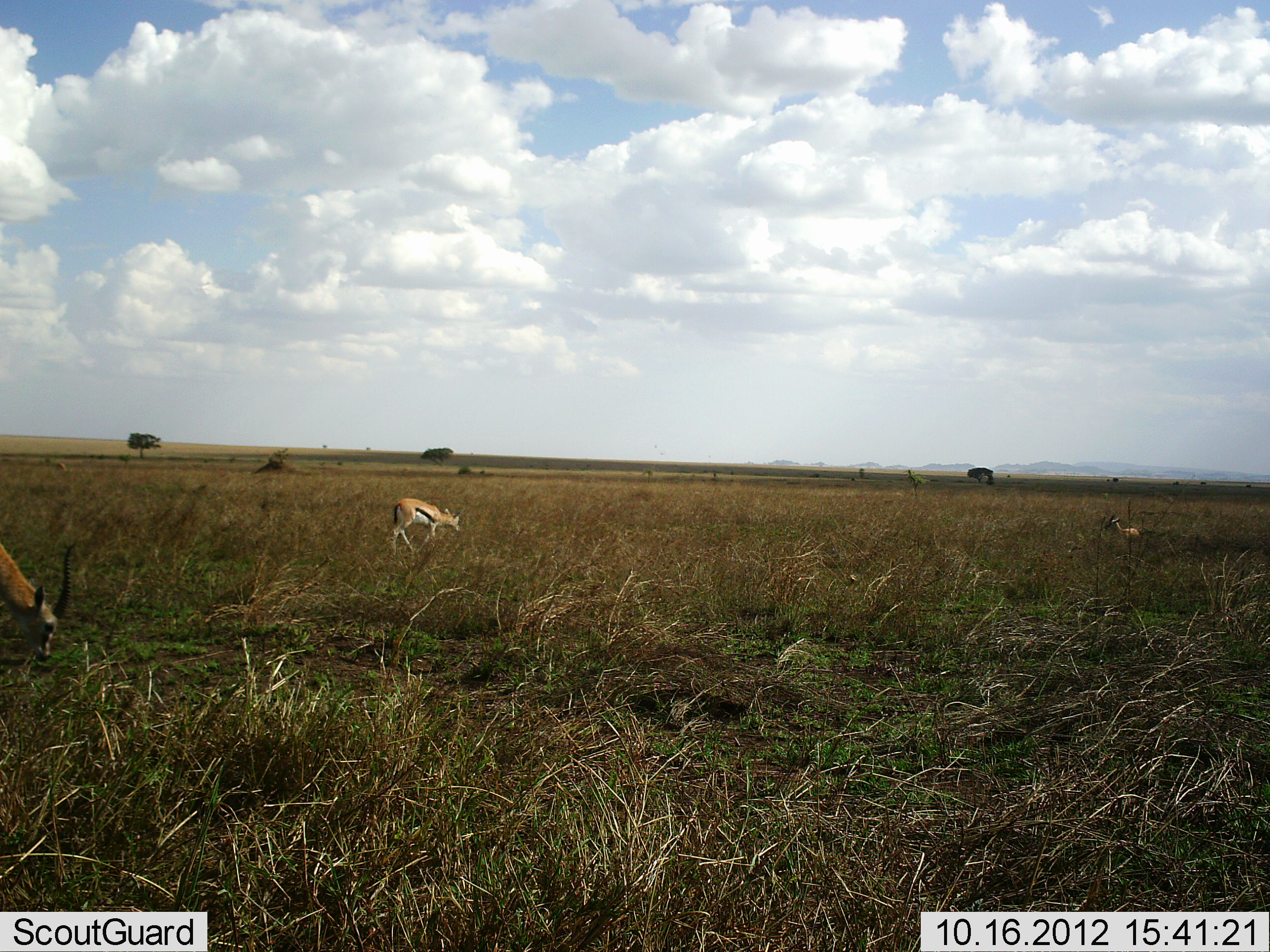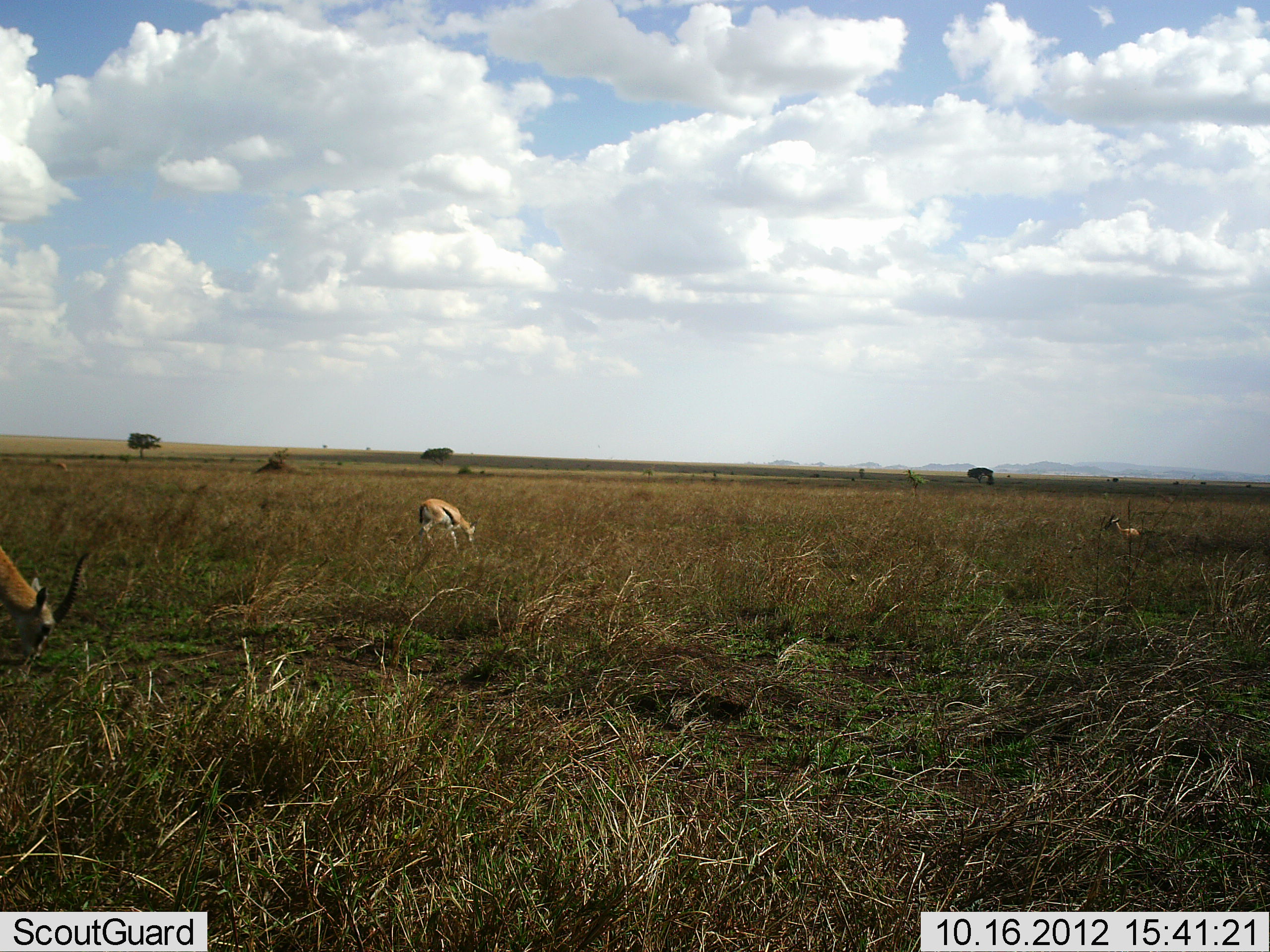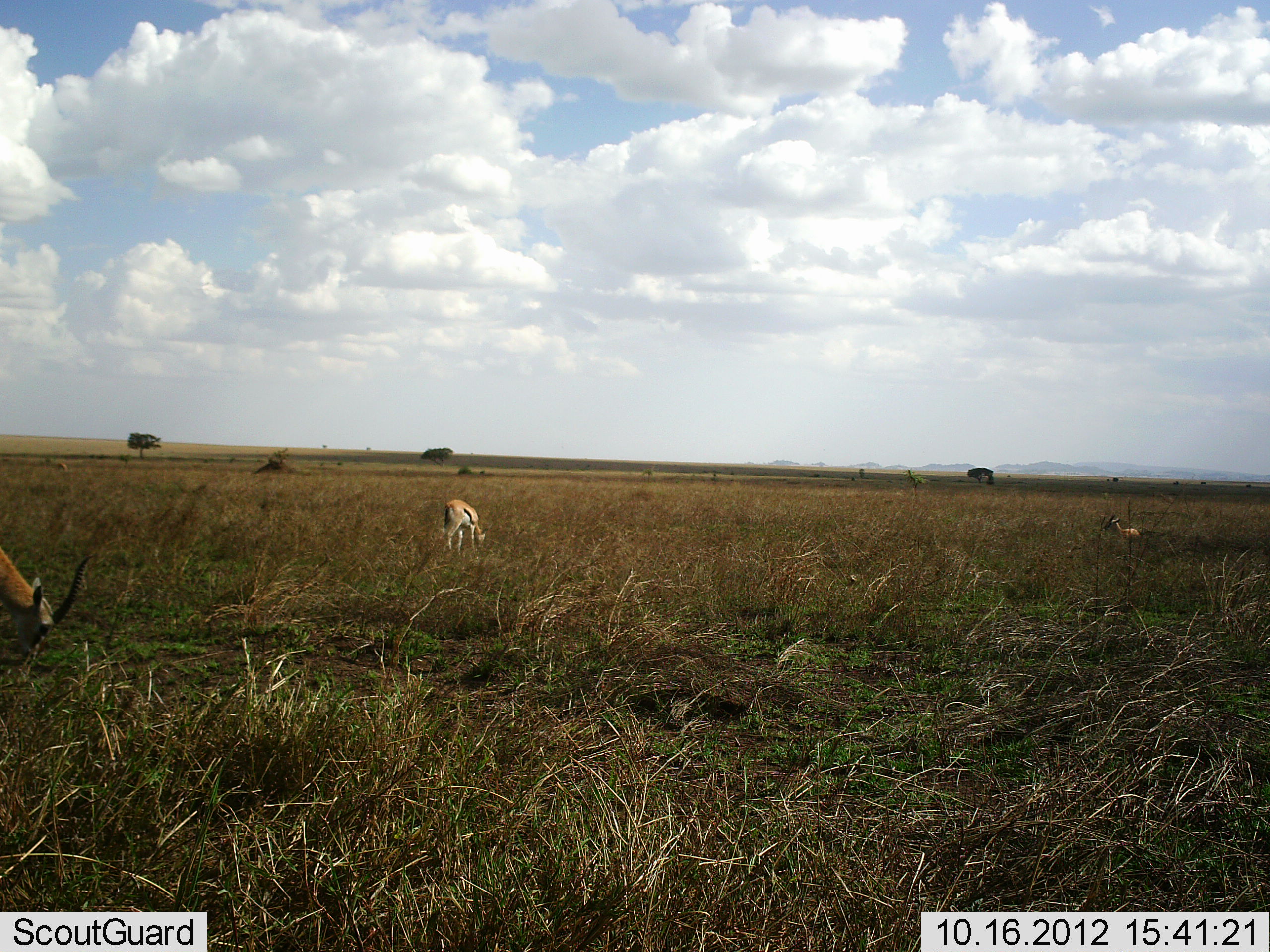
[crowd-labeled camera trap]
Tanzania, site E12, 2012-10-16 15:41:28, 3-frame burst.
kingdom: Animalia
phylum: Chordata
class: Mammalia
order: Artiodactyla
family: Bovidae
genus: Eudorcas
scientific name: Eudorcas thomsonii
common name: thomson's gazelle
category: gazellethomsons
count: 3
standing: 80%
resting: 20%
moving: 40%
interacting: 0%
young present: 0%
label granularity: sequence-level